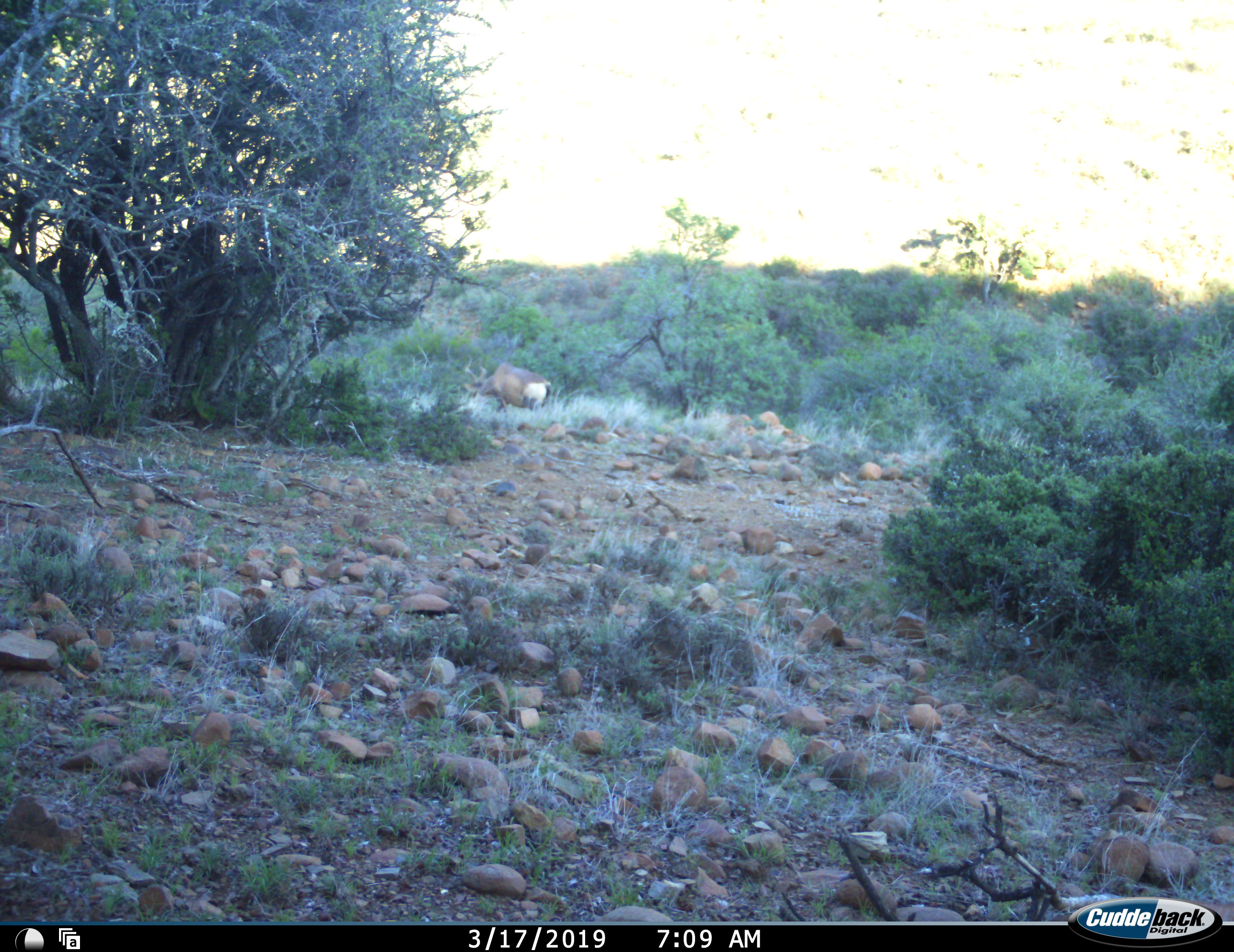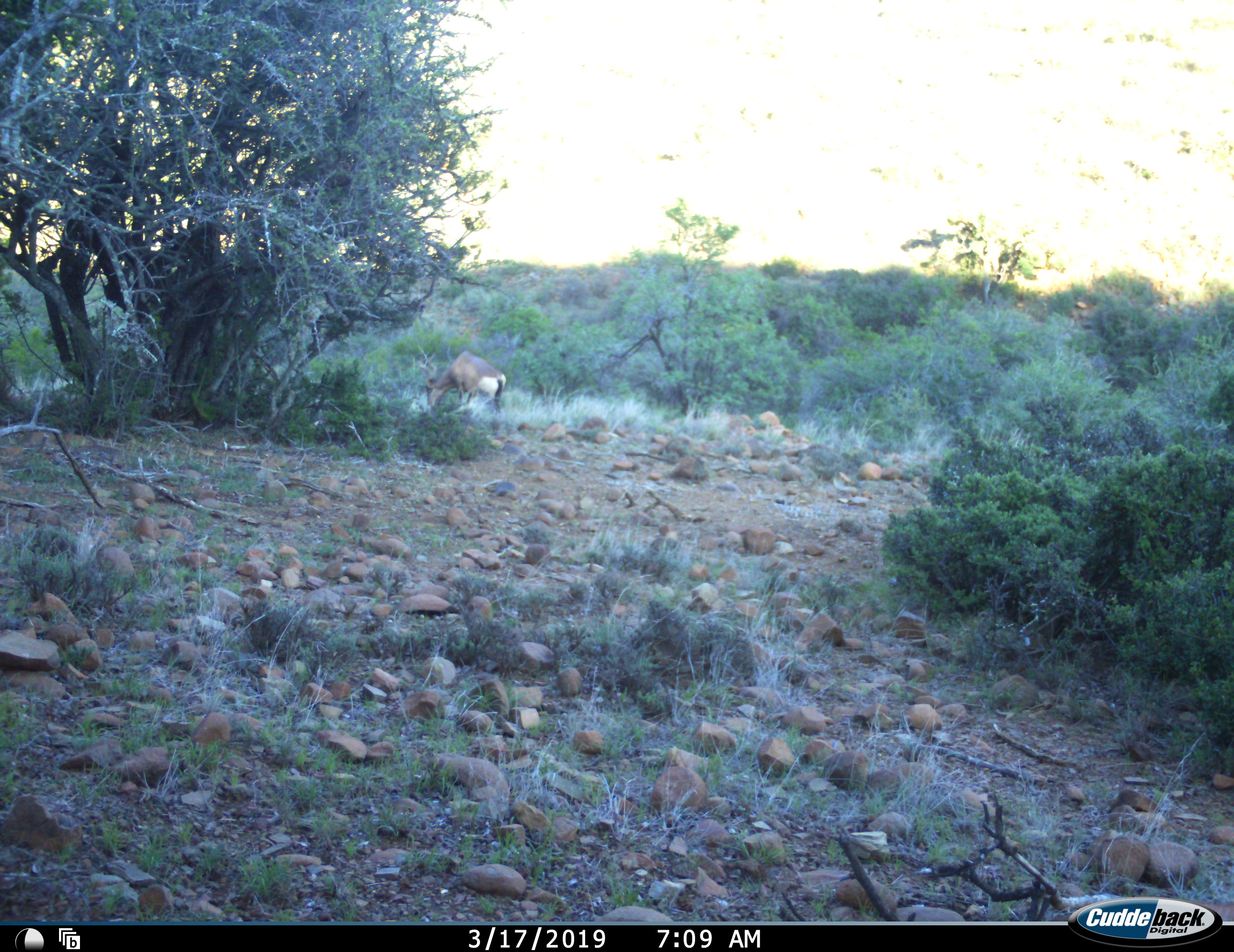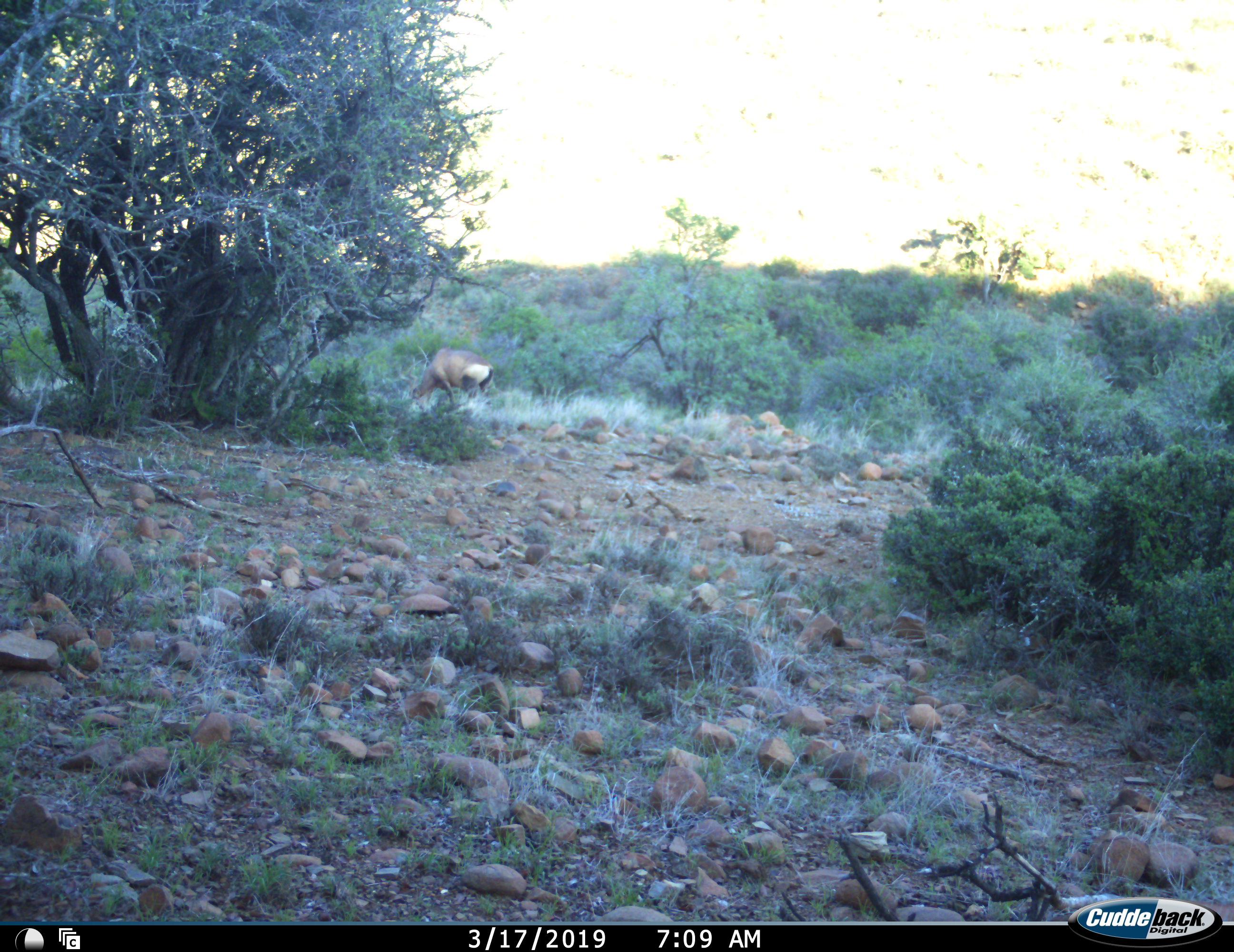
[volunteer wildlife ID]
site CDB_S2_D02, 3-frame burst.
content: unidentified animal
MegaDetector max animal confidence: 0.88